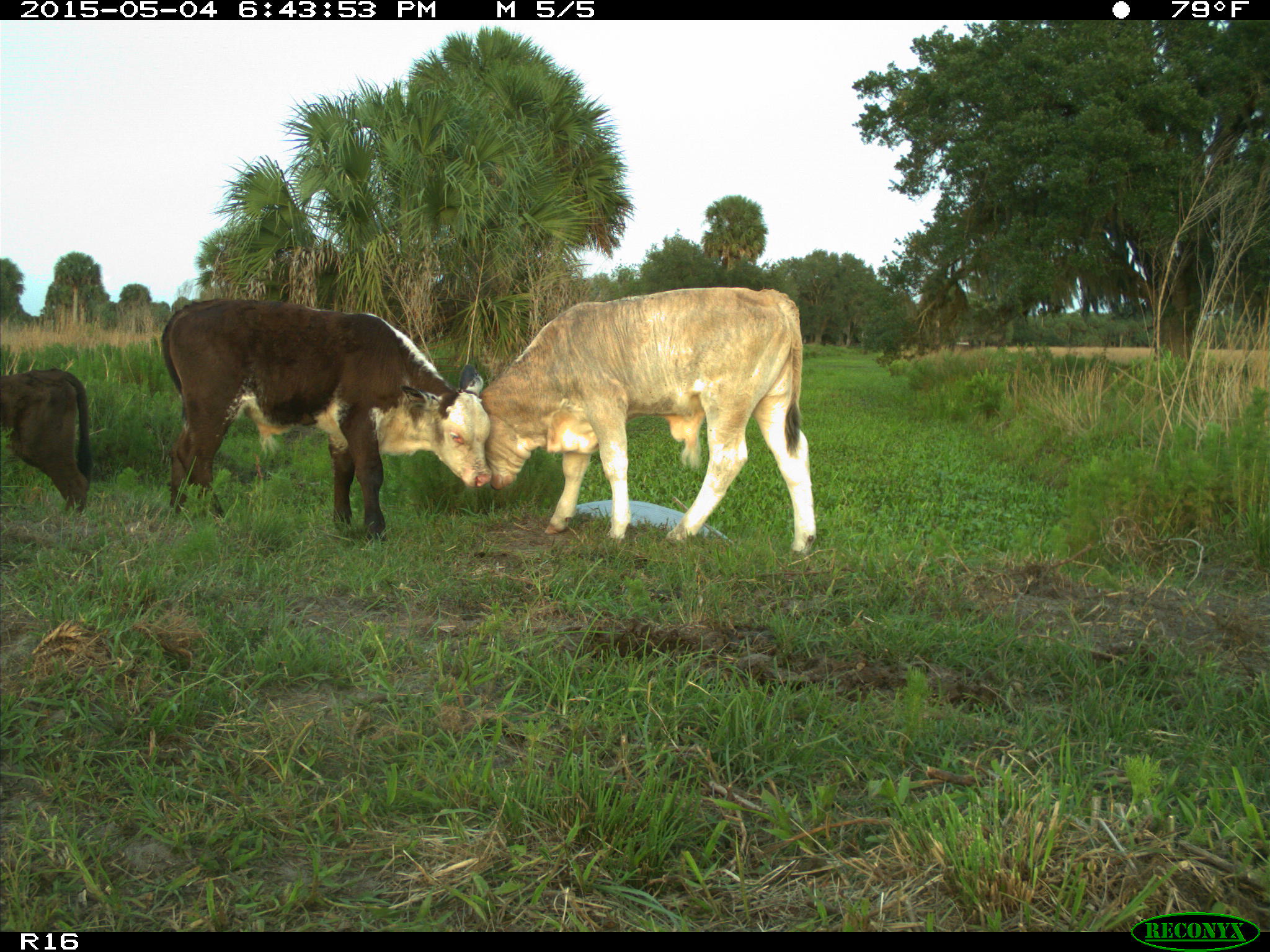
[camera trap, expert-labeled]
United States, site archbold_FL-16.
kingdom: Animalia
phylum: Chordata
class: Mammalia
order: Artiodactyla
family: Bovidae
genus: Bos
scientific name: Bos taurus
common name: domestic cow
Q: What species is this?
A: Bos taurus (domestic cow).